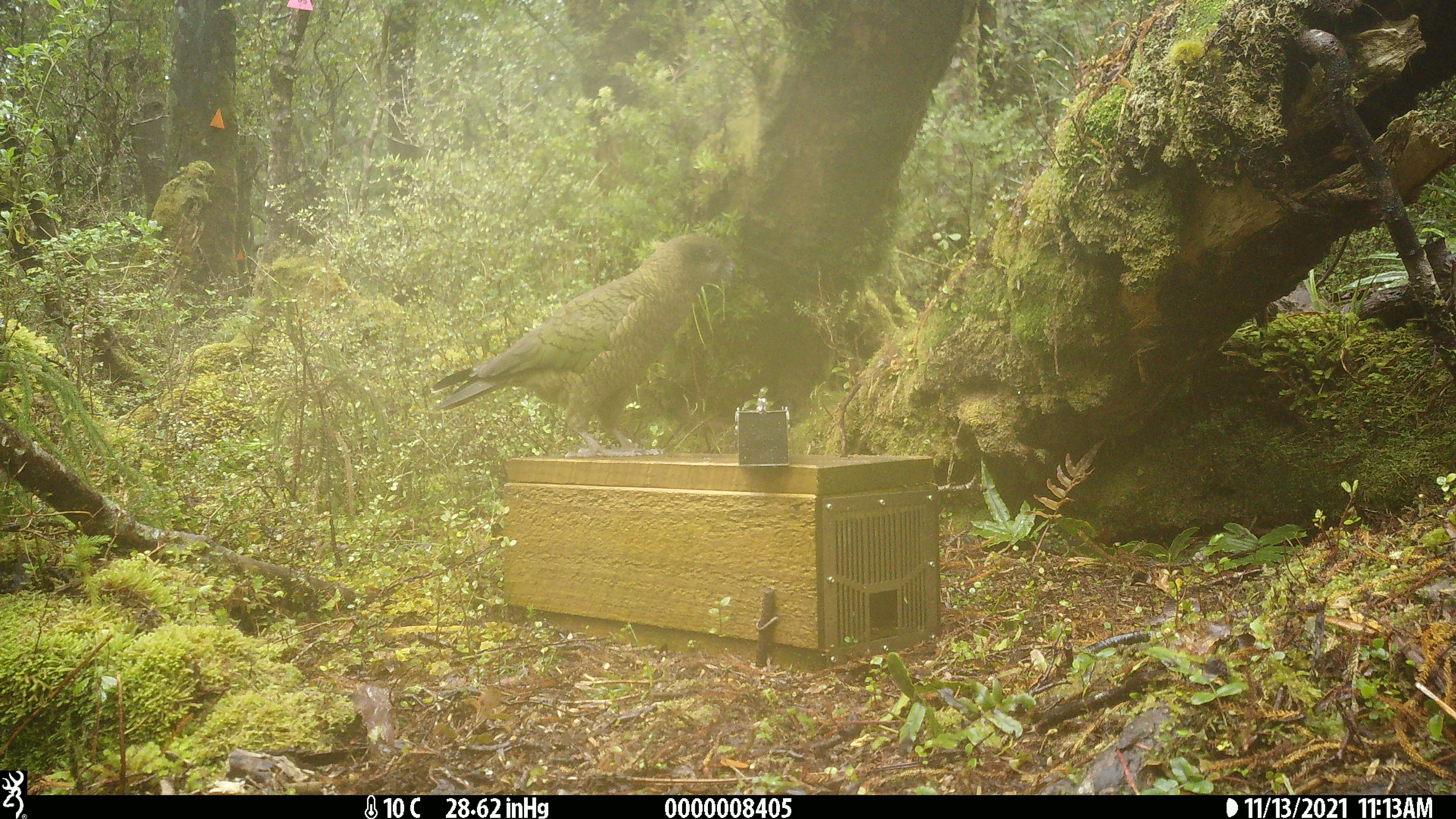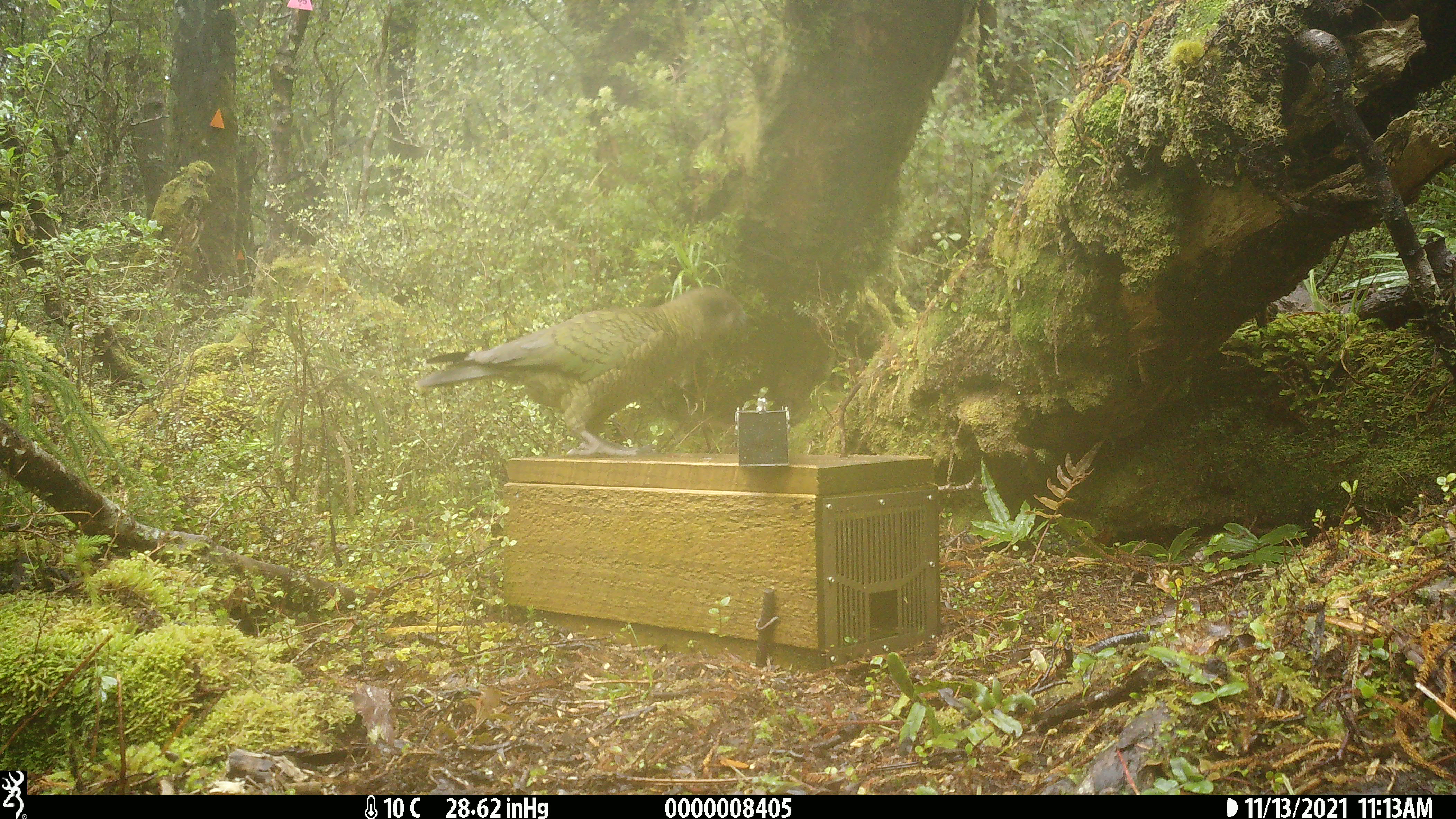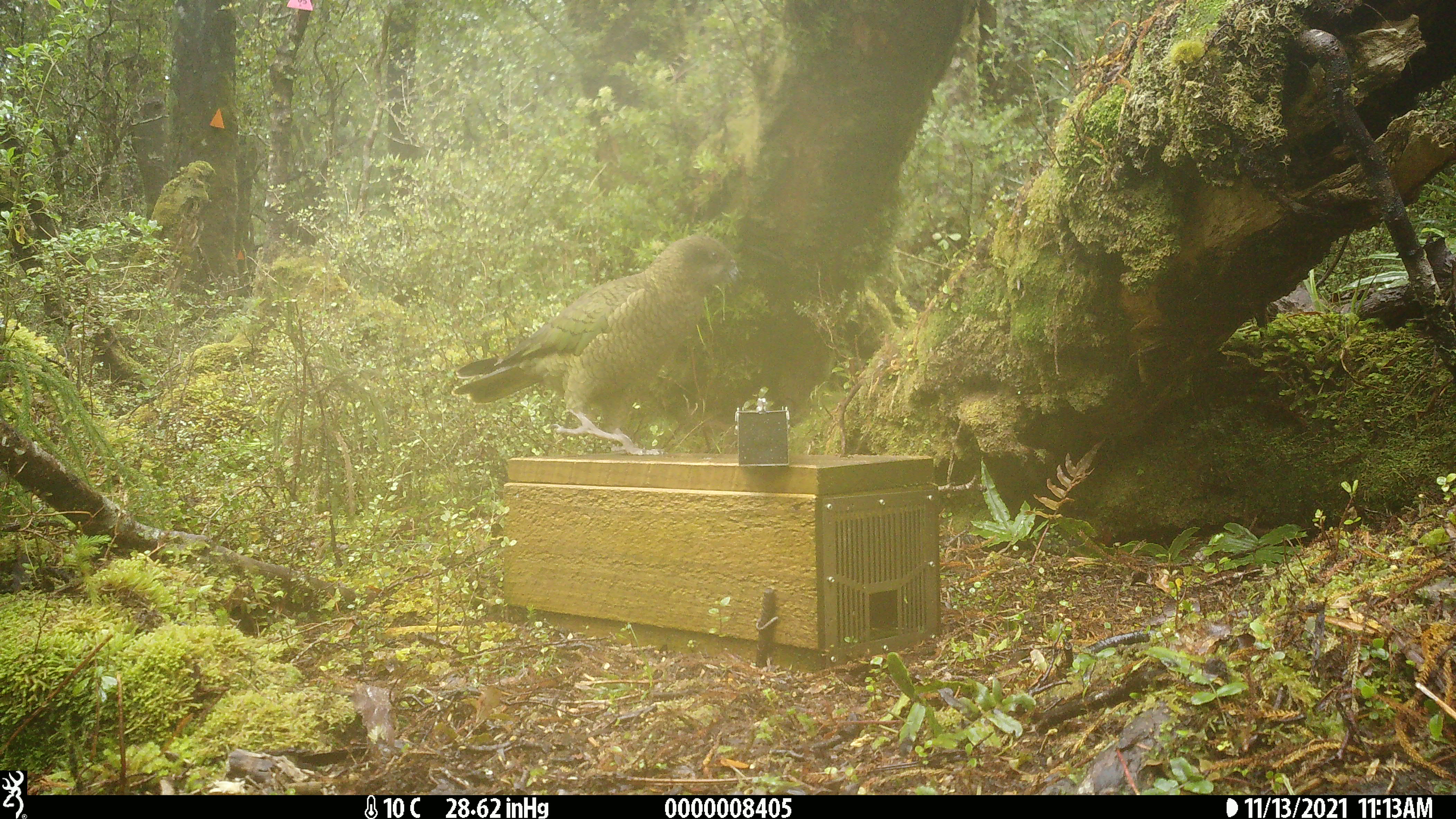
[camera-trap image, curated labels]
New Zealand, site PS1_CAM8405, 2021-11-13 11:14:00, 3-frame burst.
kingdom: Animalia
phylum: Chordata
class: Aves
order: Psittaciformes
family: Strigopidae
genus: Nestor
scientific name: Nestor notabilis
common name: kea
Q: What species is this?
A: Kea (Nestor notabilis).